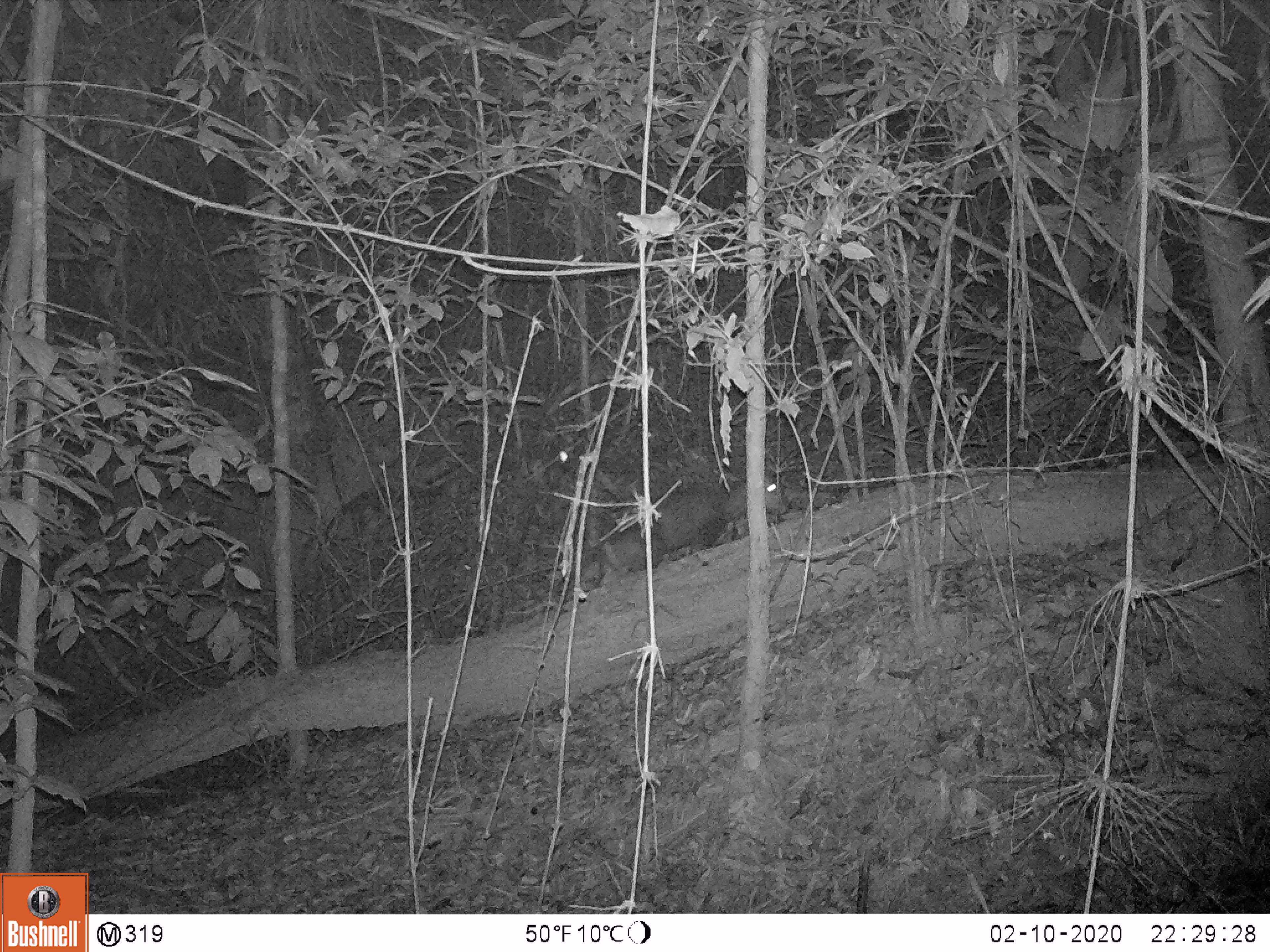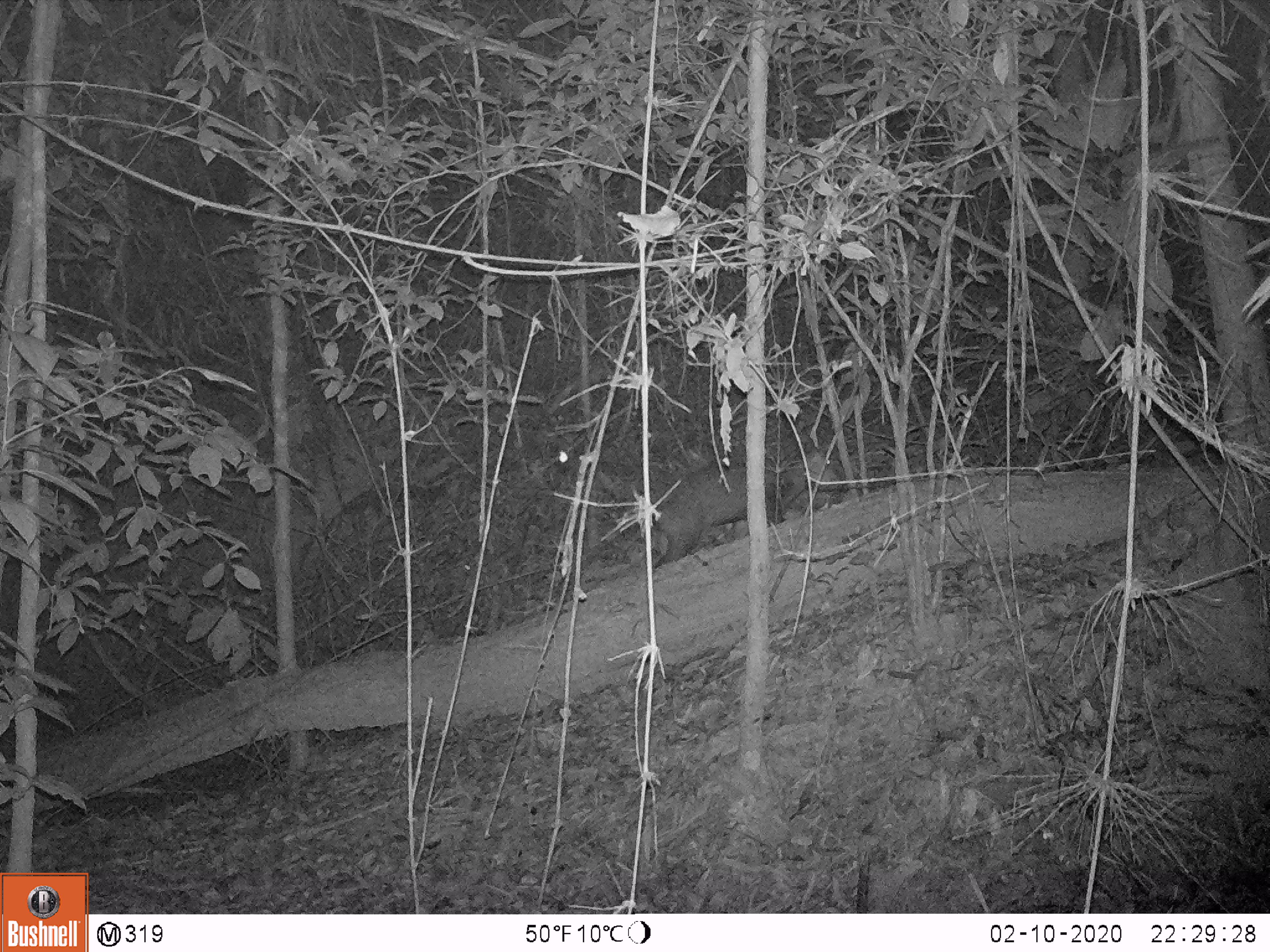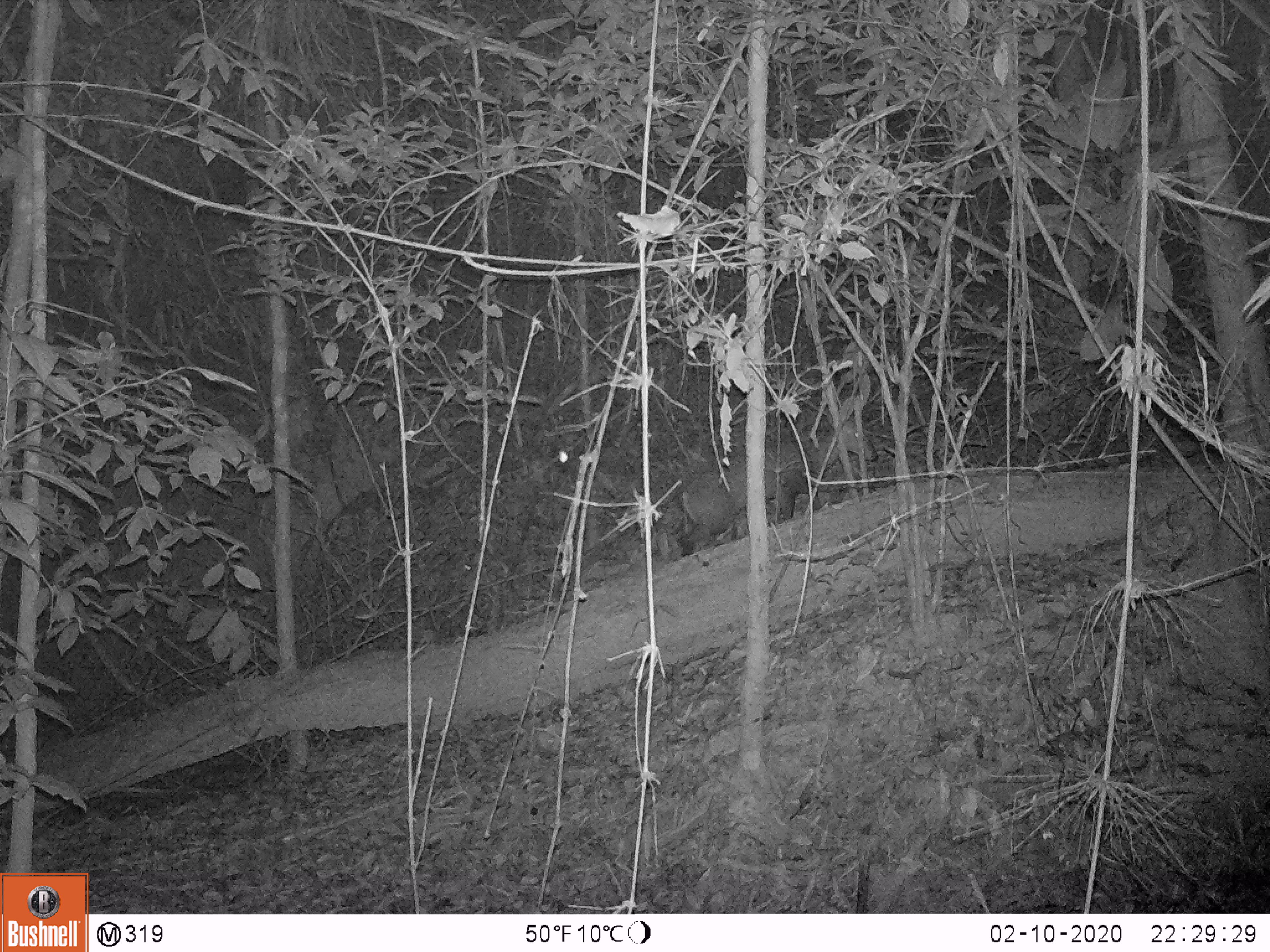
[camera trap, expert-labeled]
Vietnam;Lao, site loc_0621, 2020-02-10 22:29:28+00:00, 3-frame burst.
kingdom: Animalia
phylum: Chordata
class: Mammalia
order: Artiodactyla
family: Cervidae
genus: Muntiacus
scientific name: Muntiacus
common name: muntjacs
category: unidentified muntjac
Unidentified muntjac (muntjacs) (Muntiacus). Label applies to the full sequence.